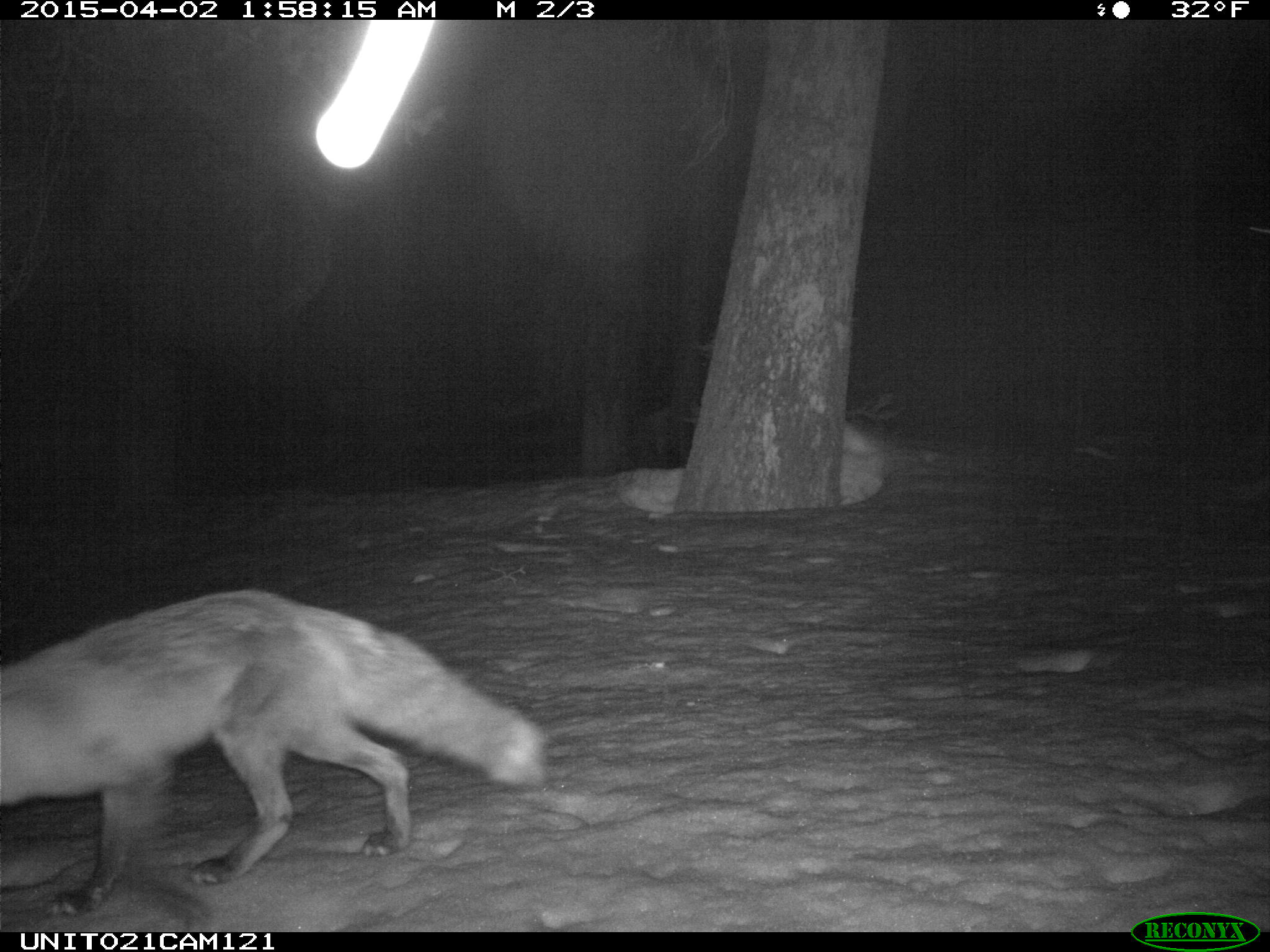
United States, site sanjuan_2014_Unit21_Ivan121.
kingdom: Animalia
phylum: Chordata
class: Mammalia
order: Carnivora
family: Canidae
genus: Vulpes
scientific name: Vulpes vulpes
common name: red fox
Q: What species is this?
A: Vulpes vulpes (red fox).